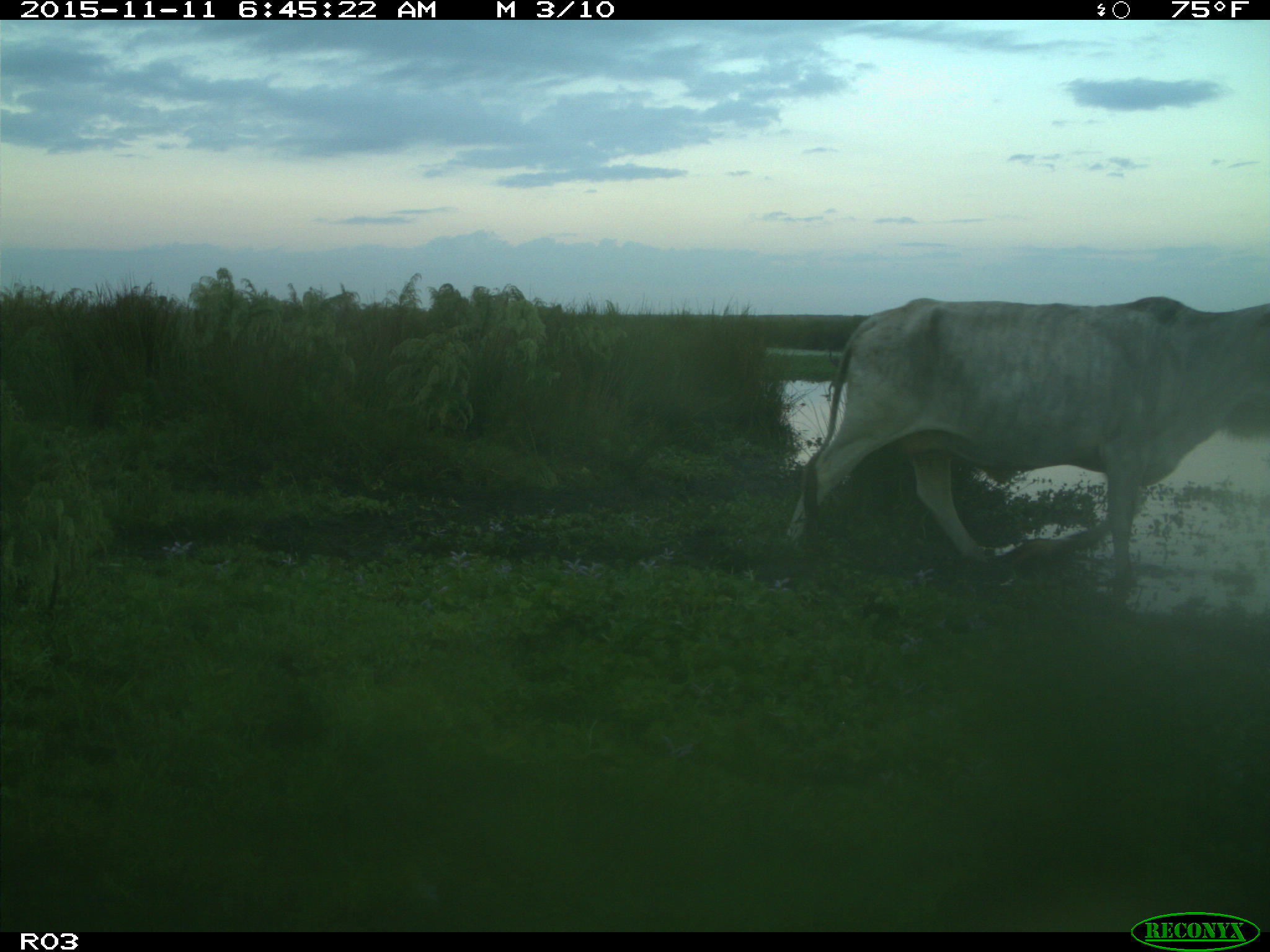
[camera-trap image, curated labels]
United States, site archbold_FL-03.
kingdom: Animalia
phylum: Chordata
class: Mammalia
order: Artiodactyla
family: Bovidae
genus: Bos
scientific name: Bos taurus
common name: domestic cow